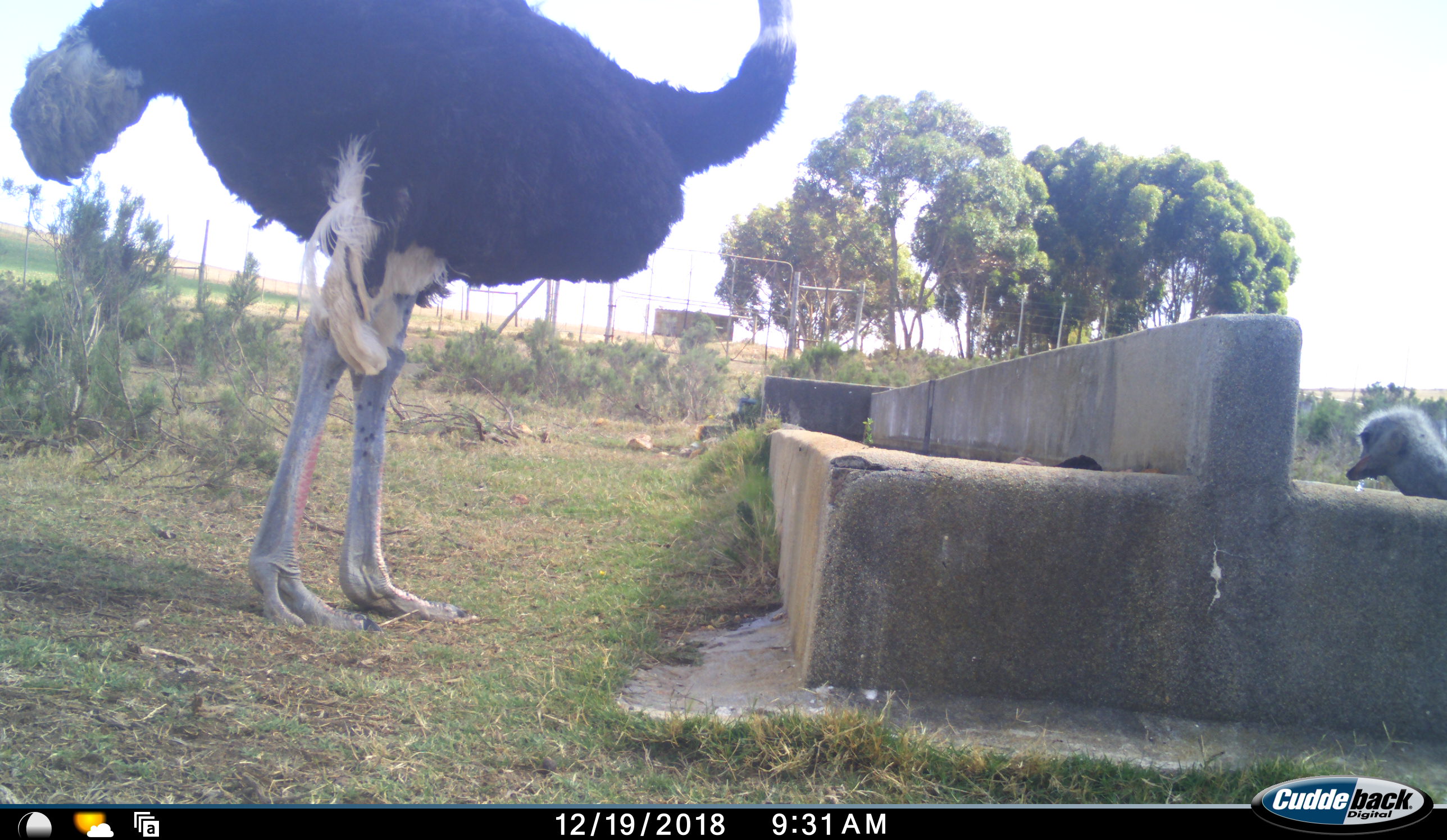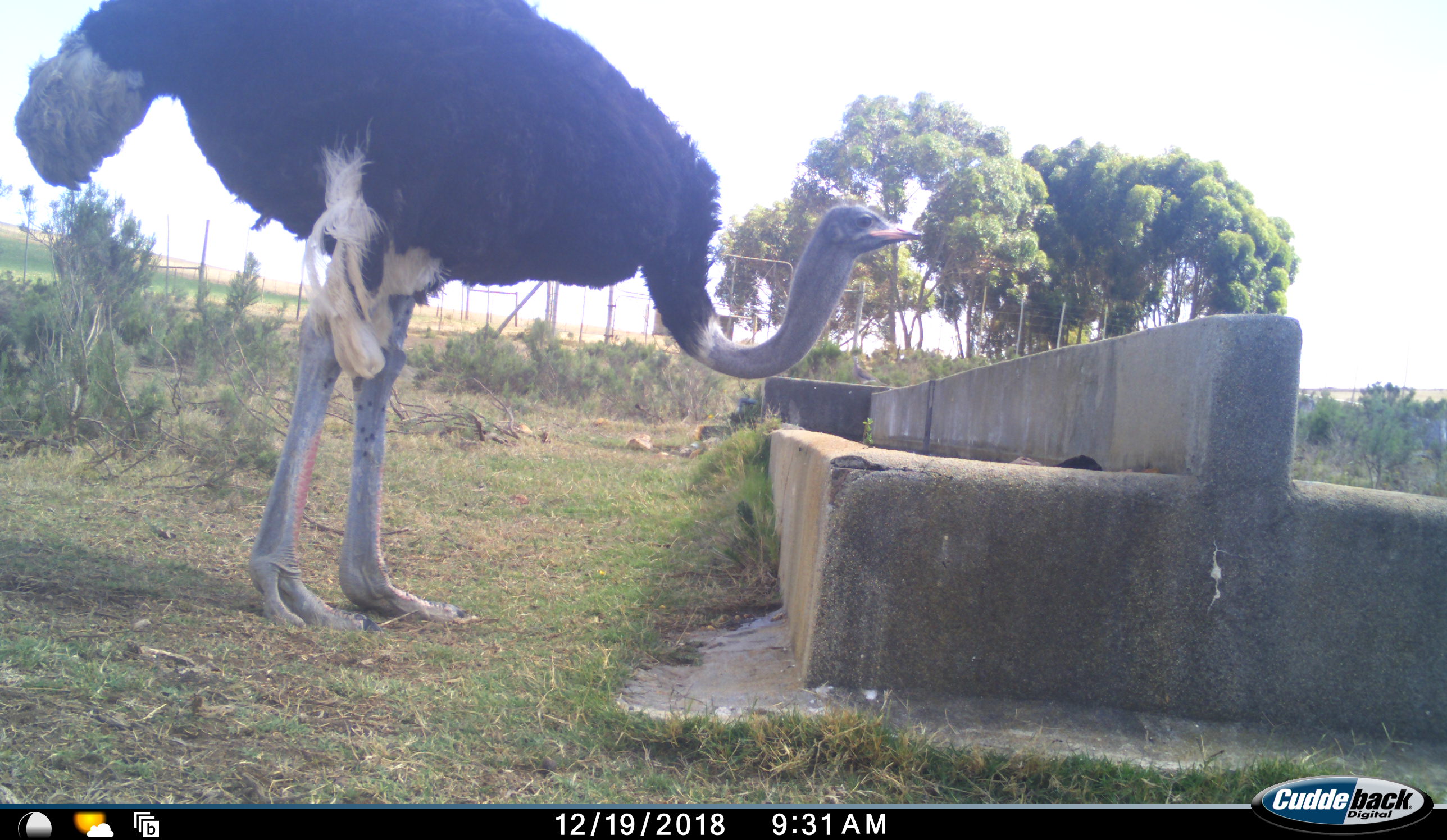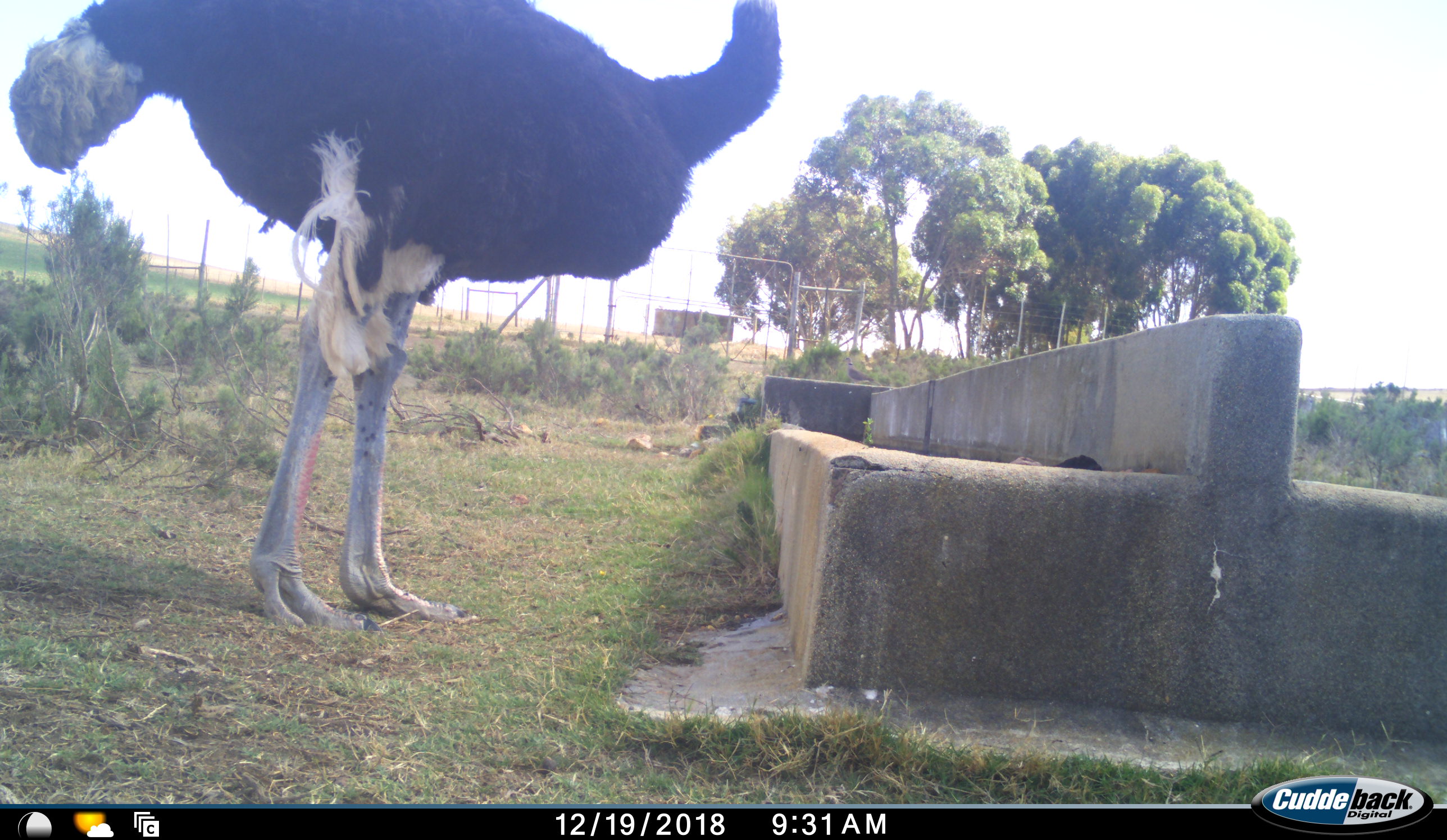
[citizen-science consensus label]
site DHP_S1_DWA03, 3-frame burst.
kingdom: Animalia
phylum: Chordata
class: Aves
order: Struthioniformes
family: Struthionidae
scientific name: Struthionidae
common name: ostrich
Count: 2.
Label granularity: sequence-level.